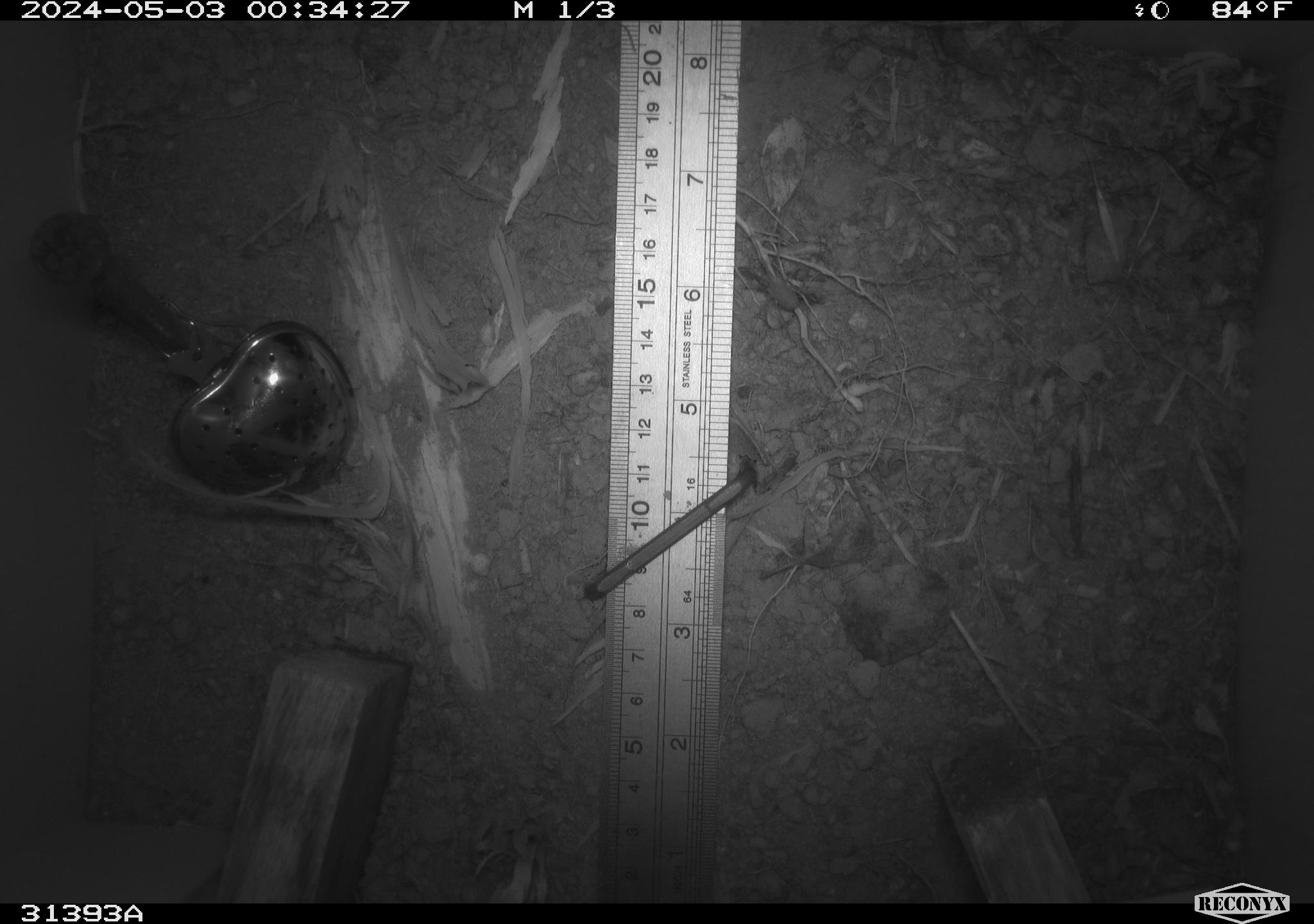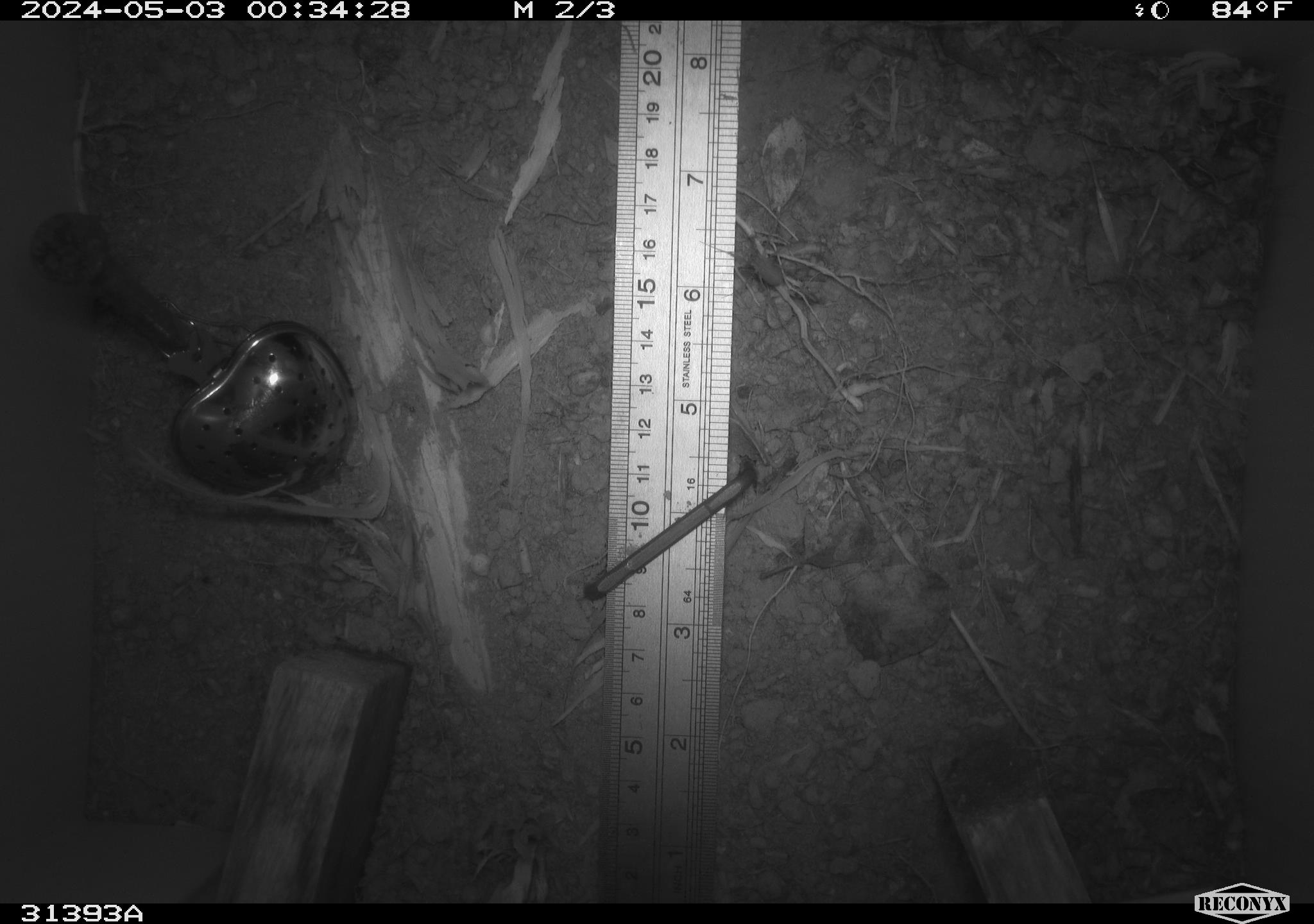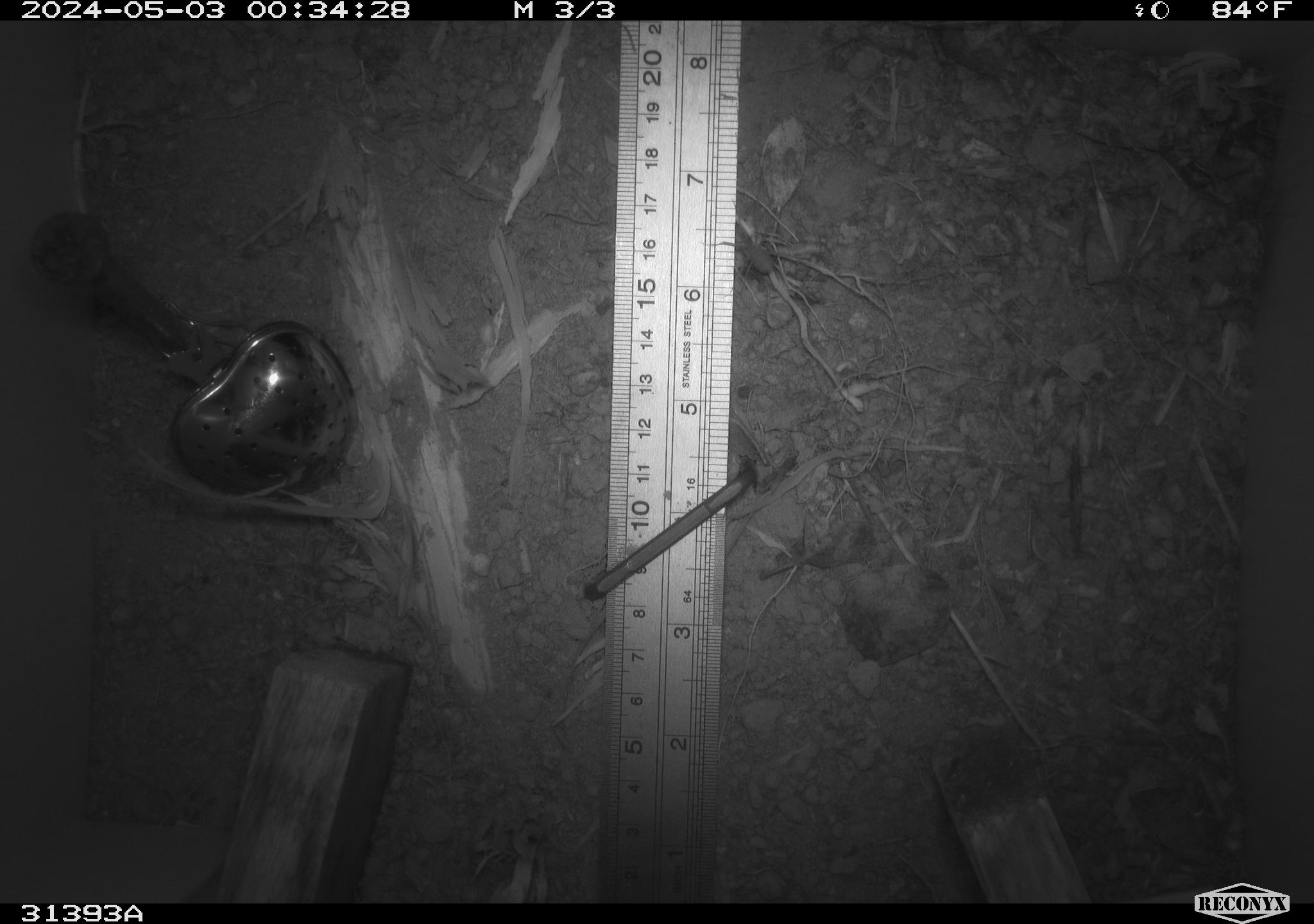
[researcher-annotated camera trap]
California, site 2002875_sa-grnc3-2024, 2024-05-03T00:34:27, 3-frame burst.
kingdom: Animalia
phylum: Arthropoda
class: Insecta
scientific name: Insecta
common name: insect